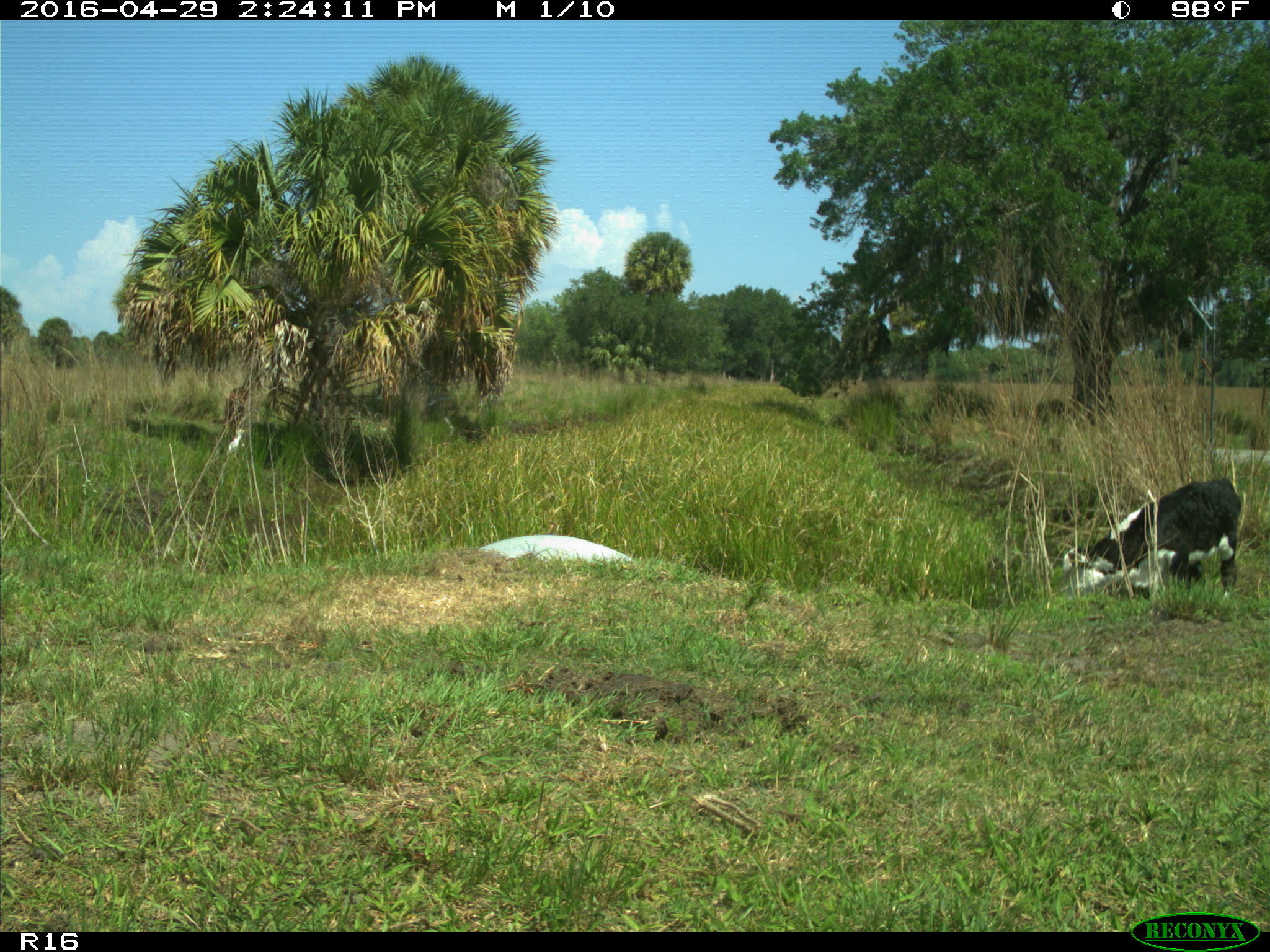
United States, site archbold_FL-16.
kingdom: Animalia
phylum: Chordata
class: Mammalia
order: Artiodactyla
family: Bovidae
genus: Bos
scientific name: Bos taurus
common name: domestic cow